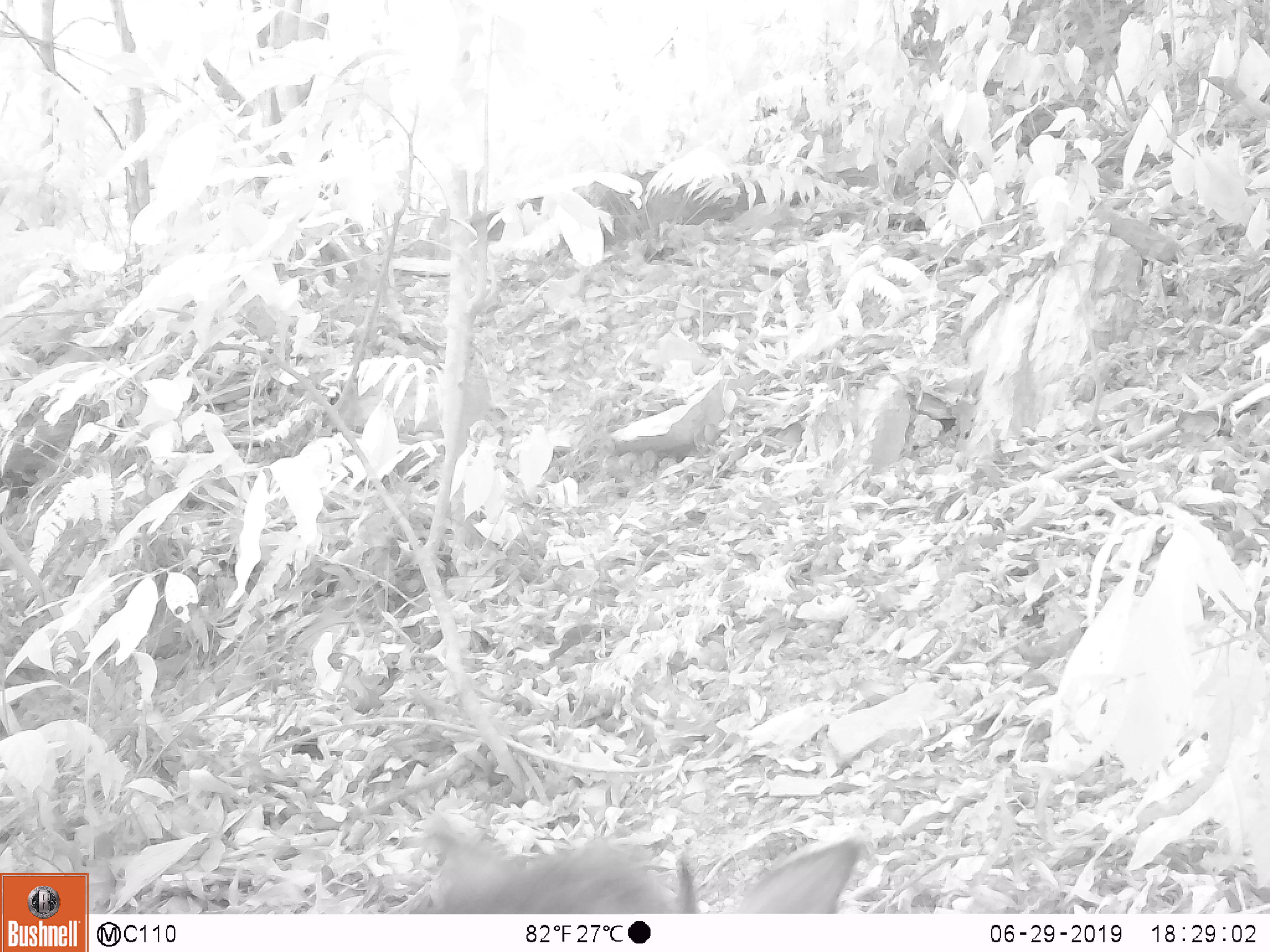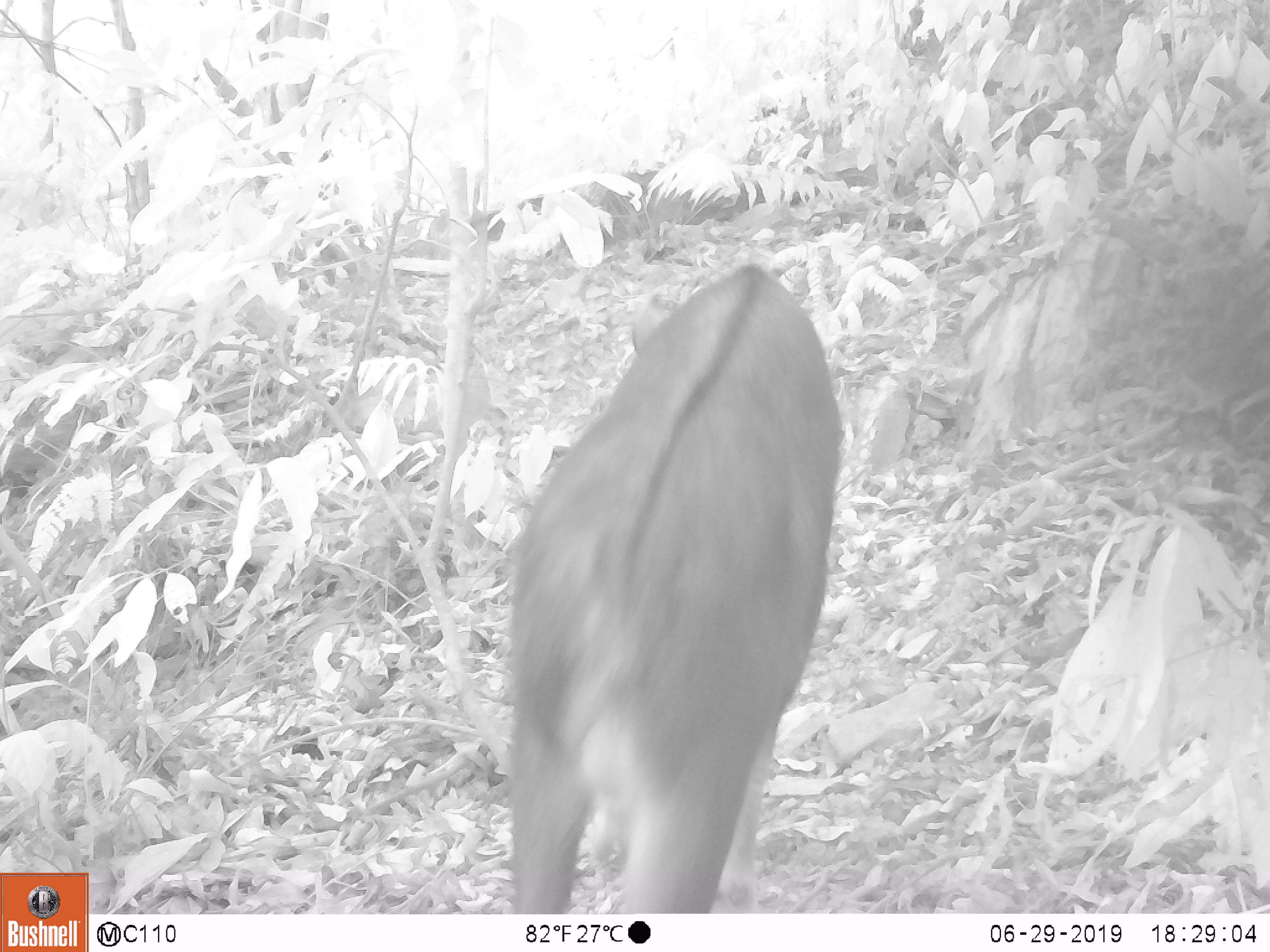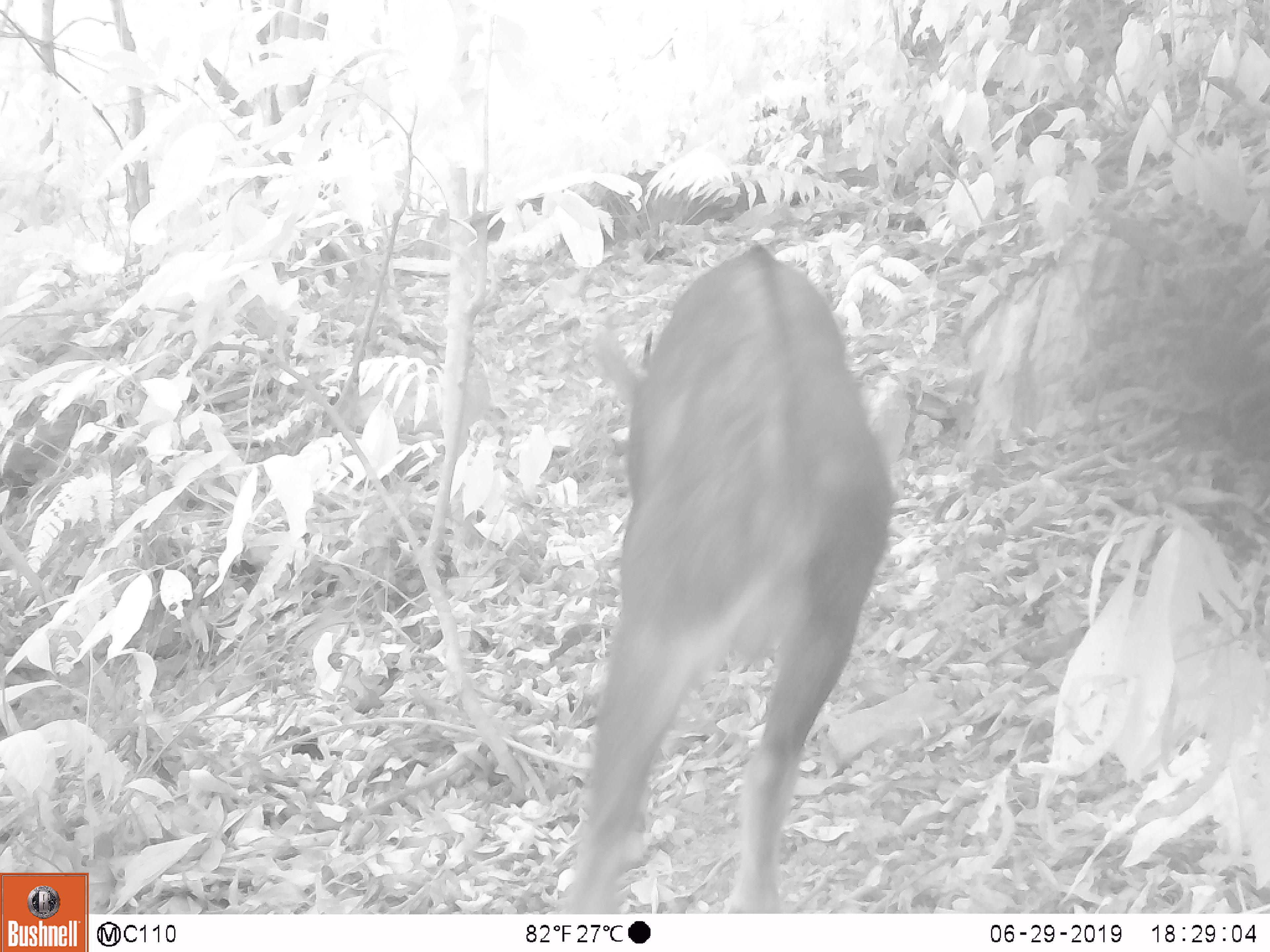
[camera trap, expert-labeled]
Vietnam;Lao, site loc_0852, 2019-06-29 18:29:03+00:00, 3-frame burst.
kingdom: Animalia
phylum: Chordata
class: Mammalia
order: Artiodactyla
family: Bovidae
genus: Capricornis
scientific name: Capricornis sumatraensis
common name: chinese serow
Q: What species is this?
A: Chinese serow (Capricornis sumatraensis).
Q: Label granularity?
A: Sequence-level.